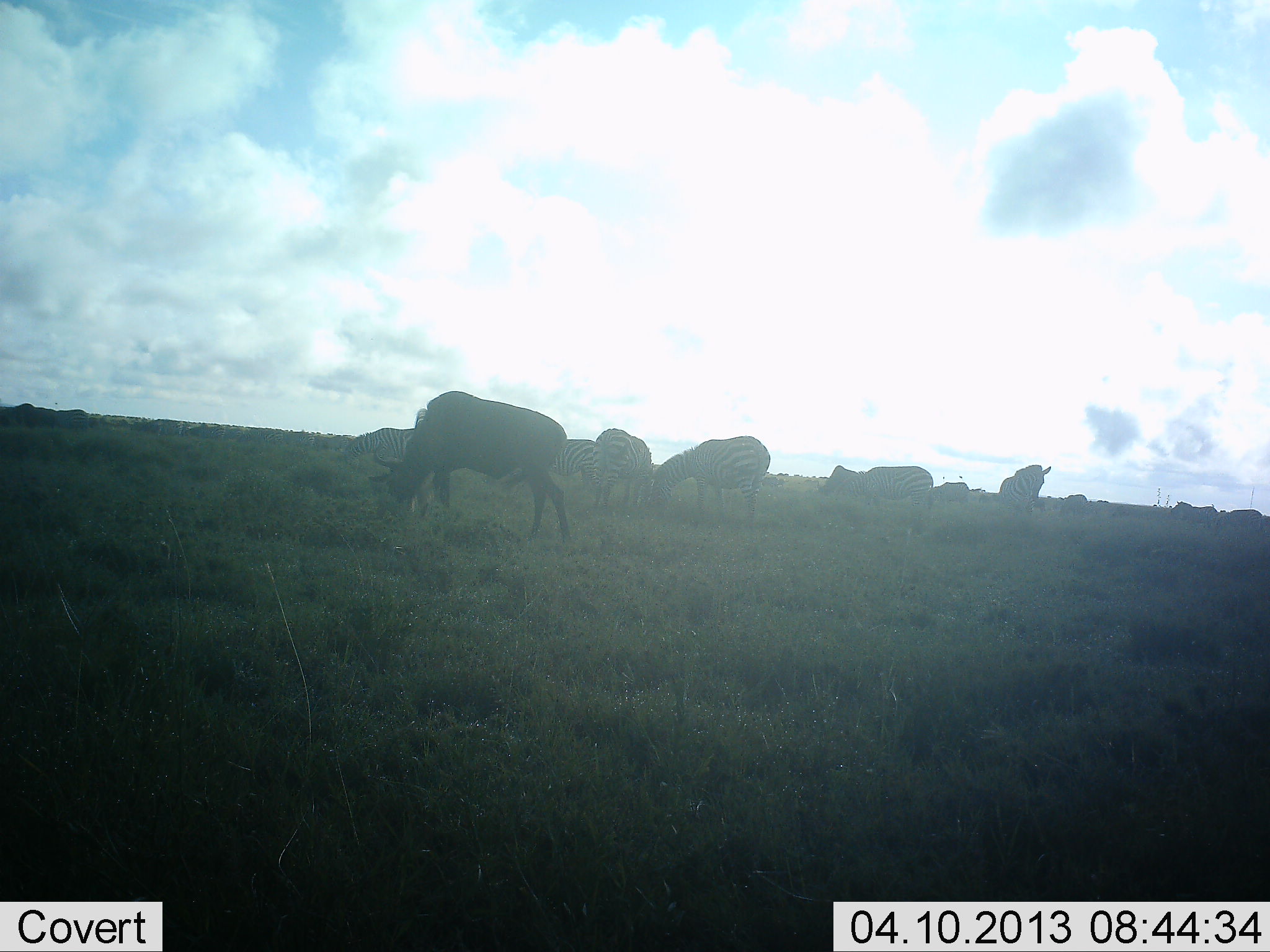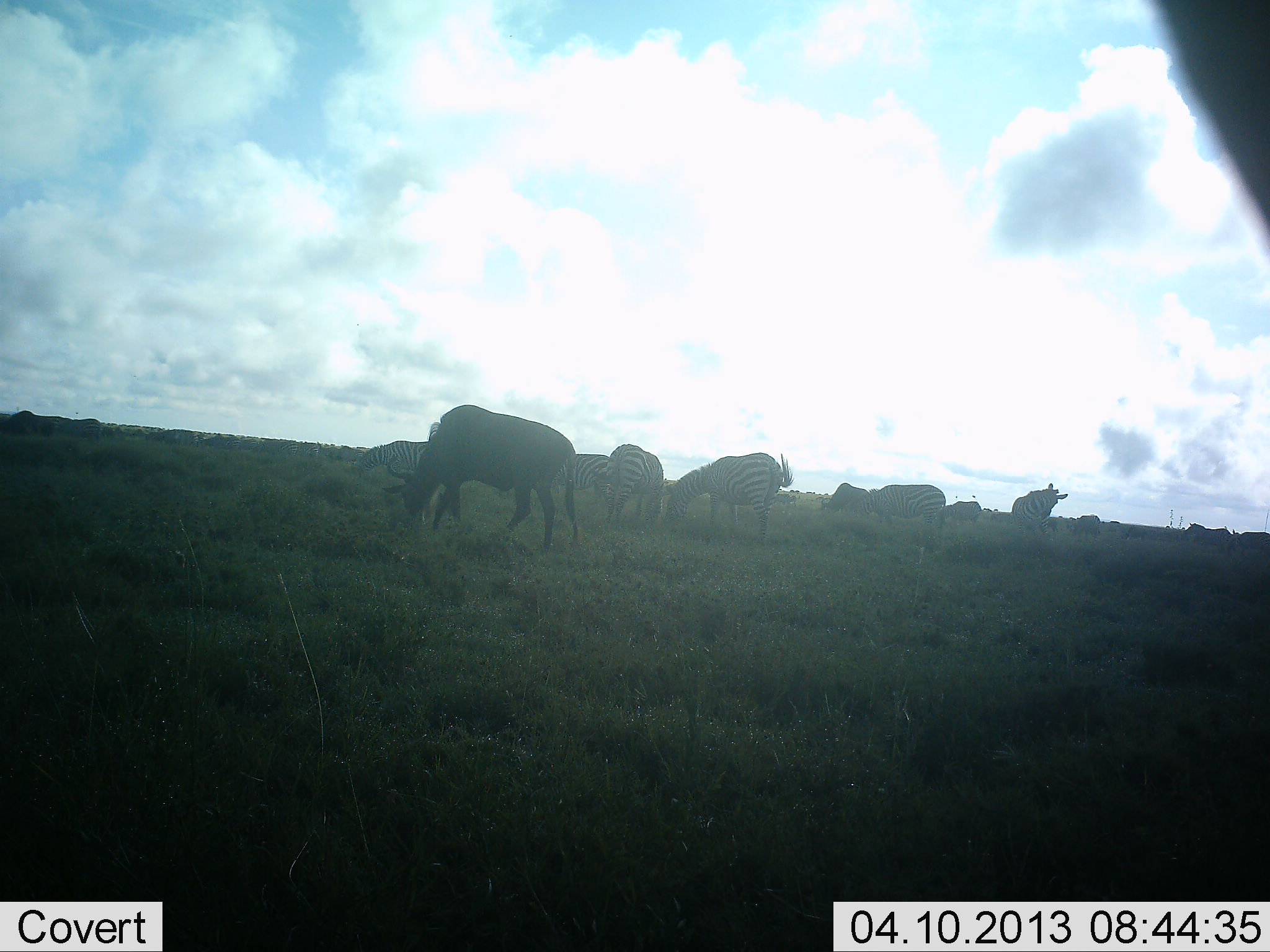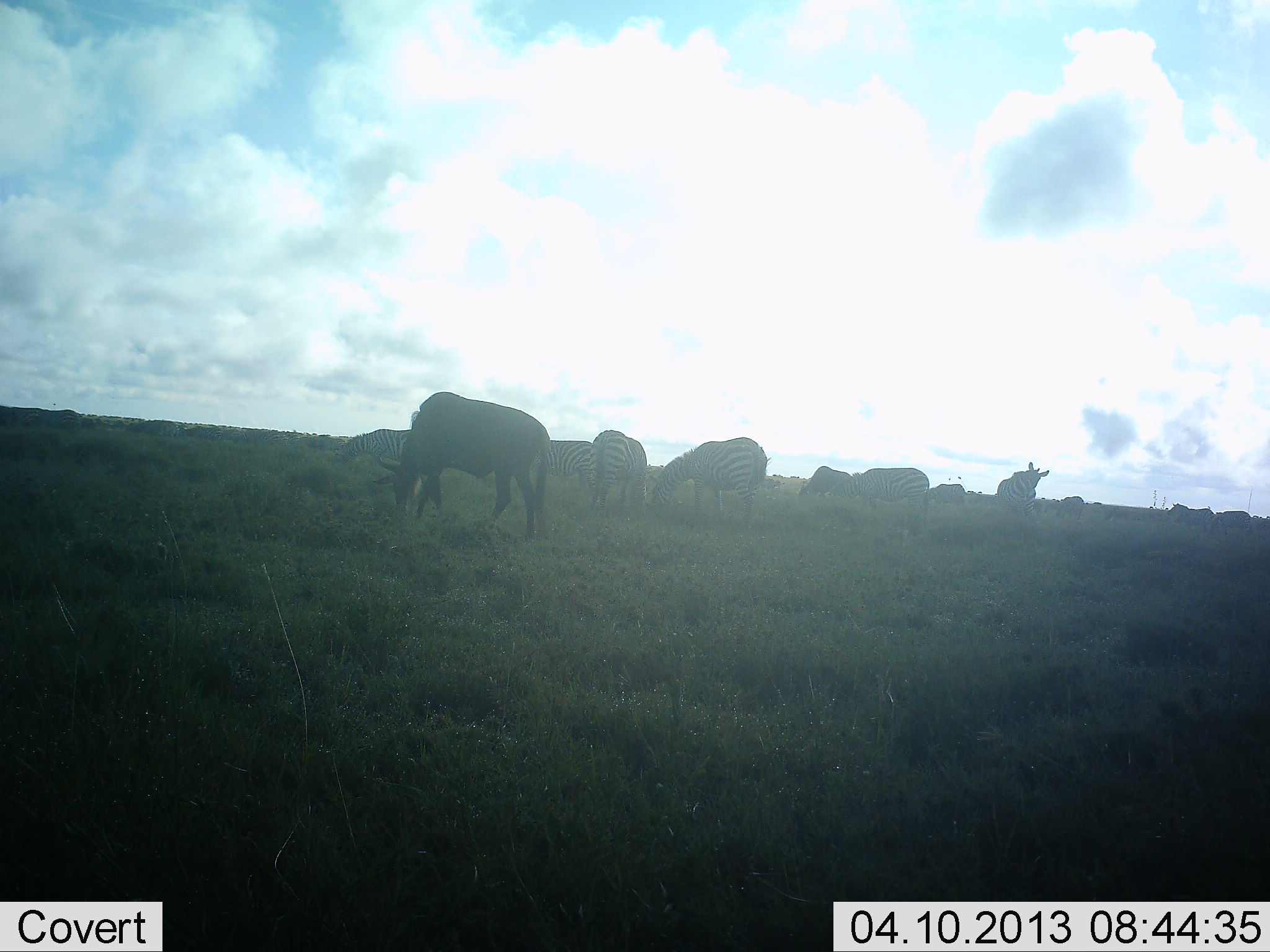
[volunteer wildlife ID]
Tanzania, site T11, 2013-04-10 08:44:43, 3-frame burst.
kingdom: Animalia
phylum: Chordata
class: Mammalia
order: Artiodactyla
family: Bovidae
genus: Connochaetes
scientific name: Connochaetes taurinus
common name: blue wildebeest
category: wildebeest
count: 1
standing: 29%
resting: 0%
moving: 4%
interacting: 0%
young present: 0%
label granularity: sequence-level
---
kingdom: Animalia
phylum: Chordata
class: Mammalia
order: Perissodactyla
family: Equidae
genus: Equus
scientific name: Equus quagga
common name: plains zebra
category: zebra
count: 6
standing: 42%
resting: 3%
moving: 10%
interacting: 0%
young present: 0%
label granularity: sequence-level